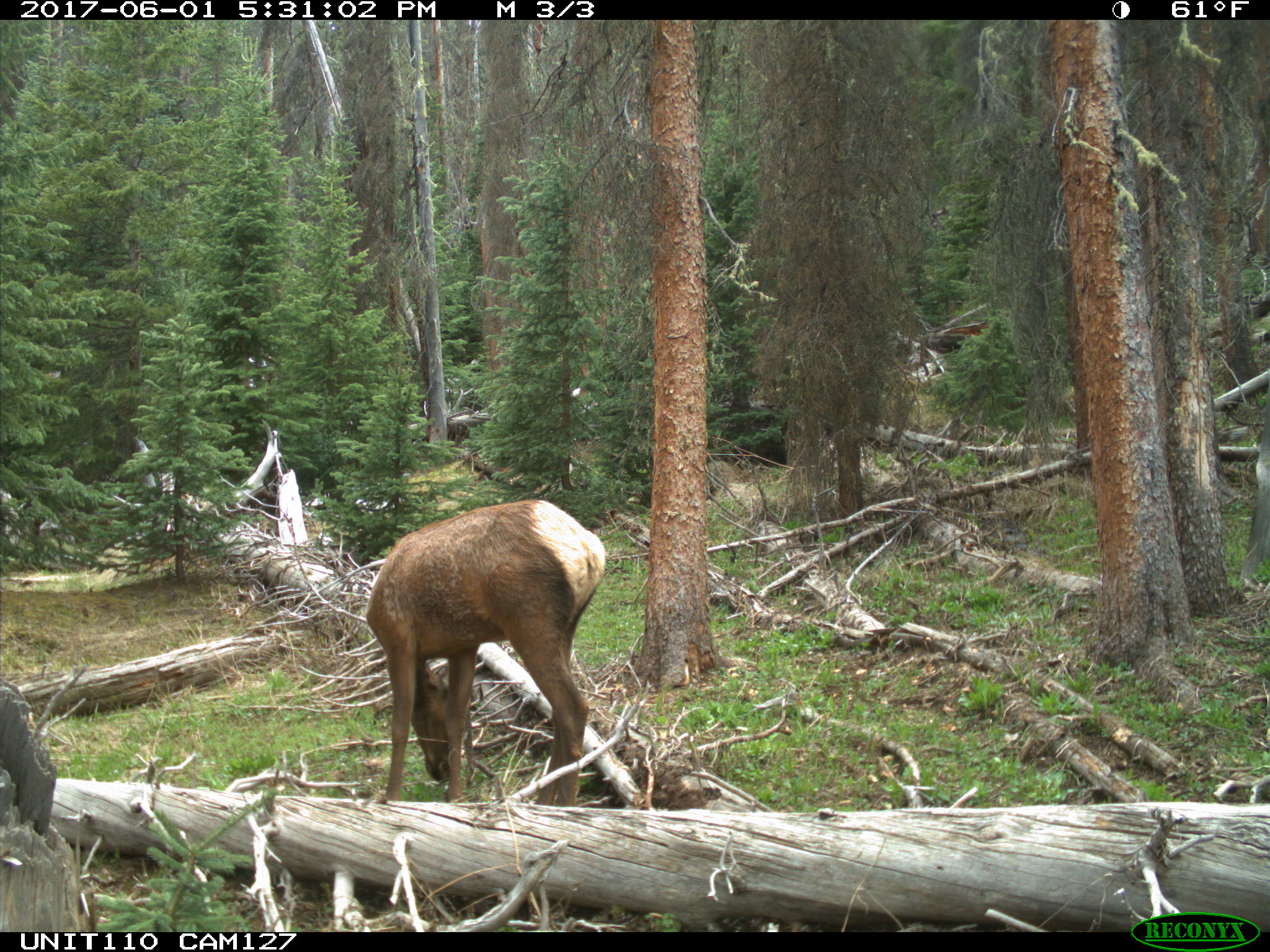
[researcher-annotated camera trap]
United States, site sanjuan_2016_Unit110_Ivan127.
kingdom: Animalia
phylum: Chordata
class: Mammalia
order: Artiodactyla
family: Cervidae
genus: Cervus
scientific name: Cervus elaphus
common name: red deer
Cervus elaphus (red deer).